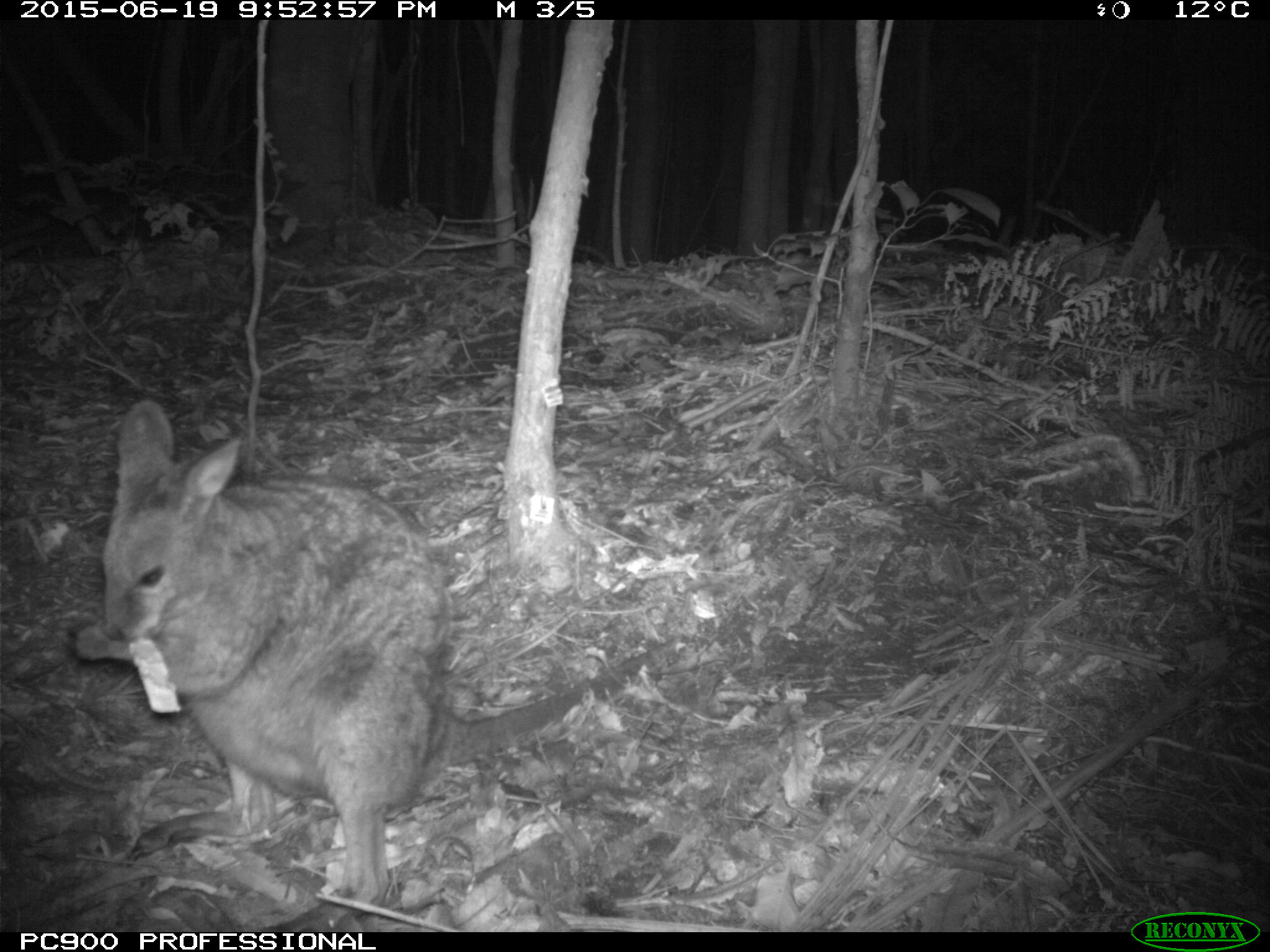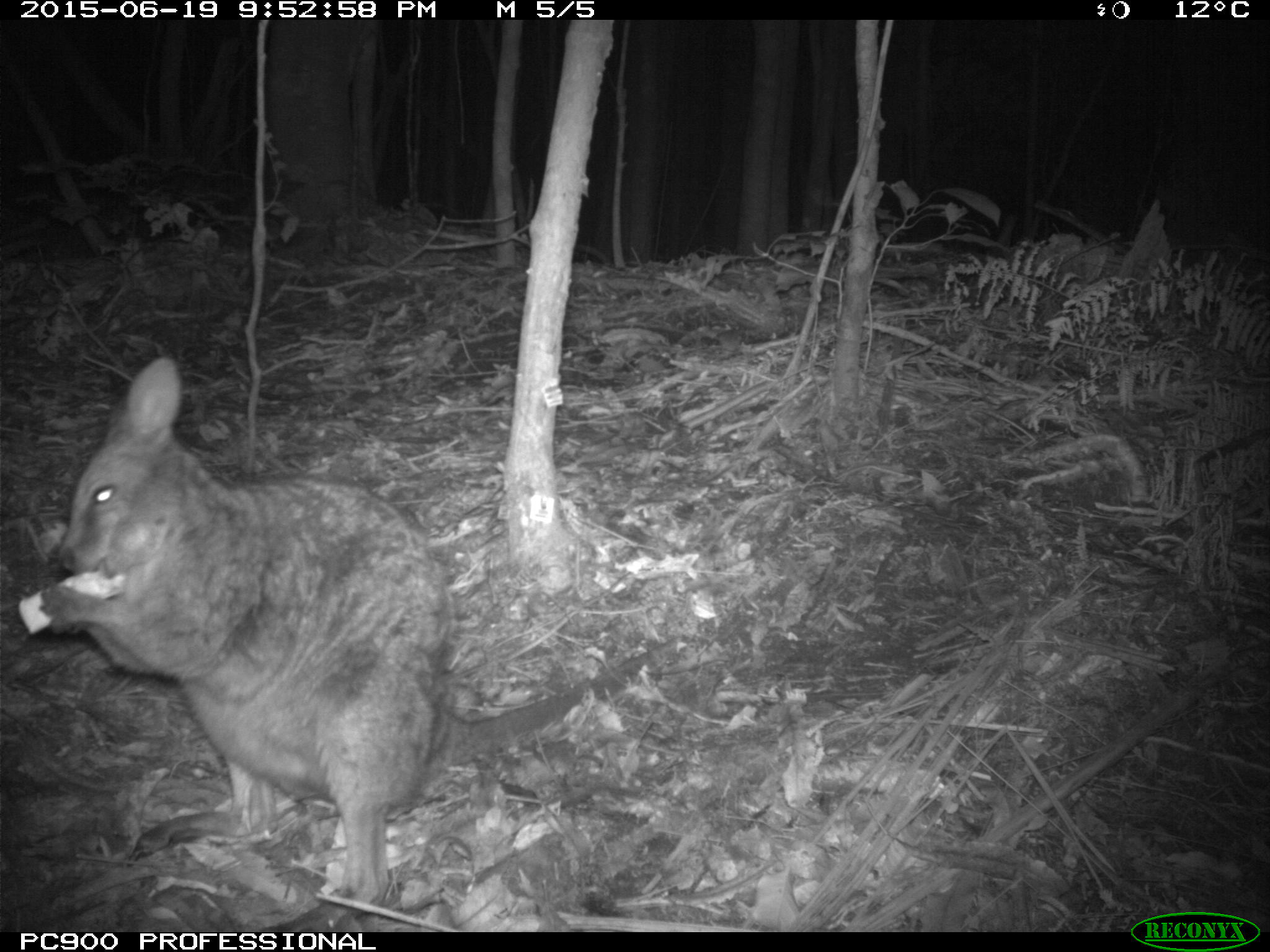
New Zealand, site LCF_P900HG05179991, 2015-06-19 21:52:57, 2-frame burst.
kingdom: Animalia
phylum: Chordata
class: Mammalia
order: Diprotodontia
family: Macropodidae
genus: Notamacropus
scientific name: Notamacropus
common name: wallaby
Wallaby (Notamacropus).